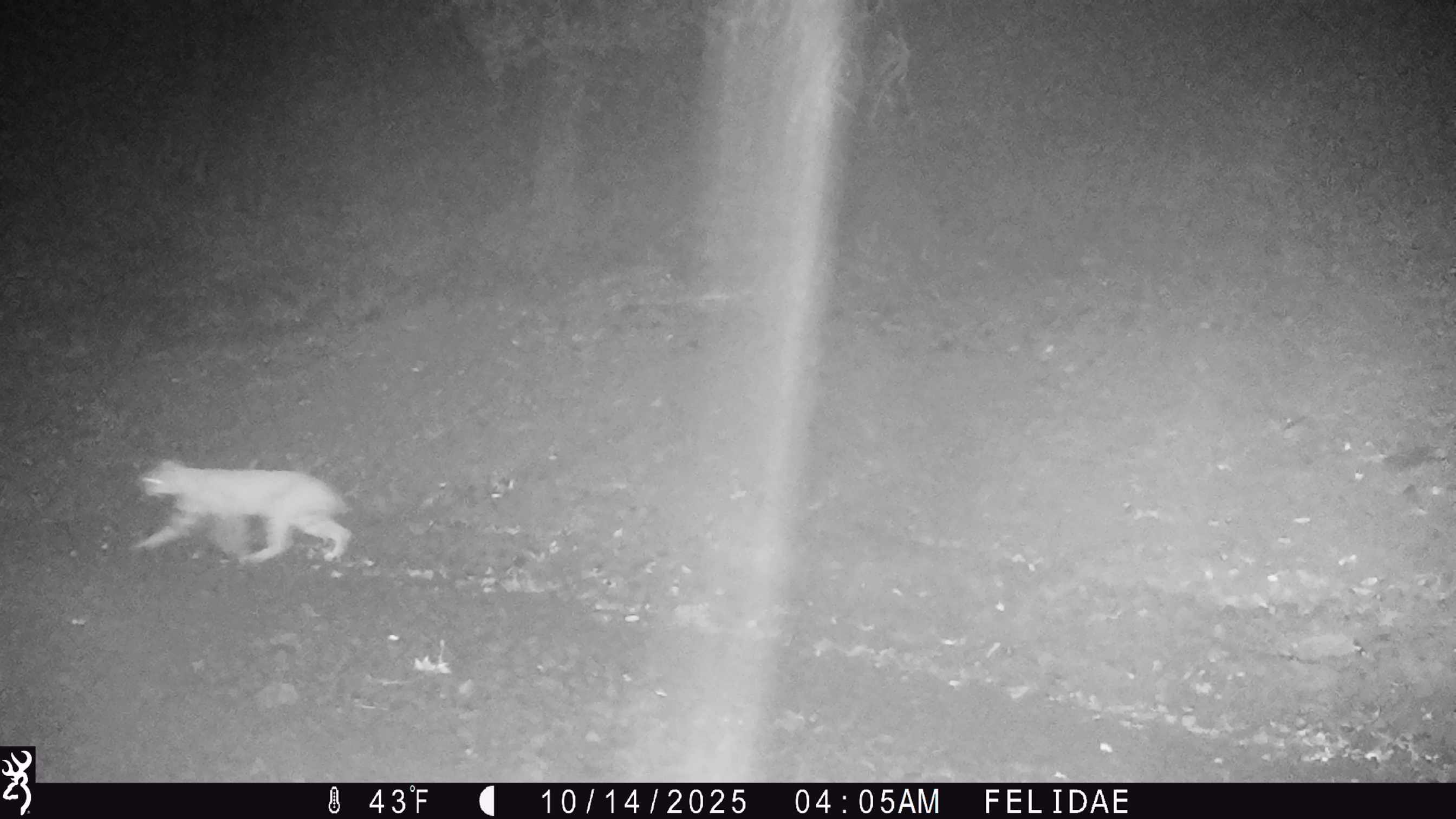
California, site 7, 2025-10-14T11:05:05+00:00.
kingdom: Animalia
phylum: Chordata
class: Mammalia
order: Carnivora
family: Felidae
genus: Lynx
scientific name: Lynx rufus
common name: bobcat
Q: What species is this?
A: Bobcat (Lynx rufus).